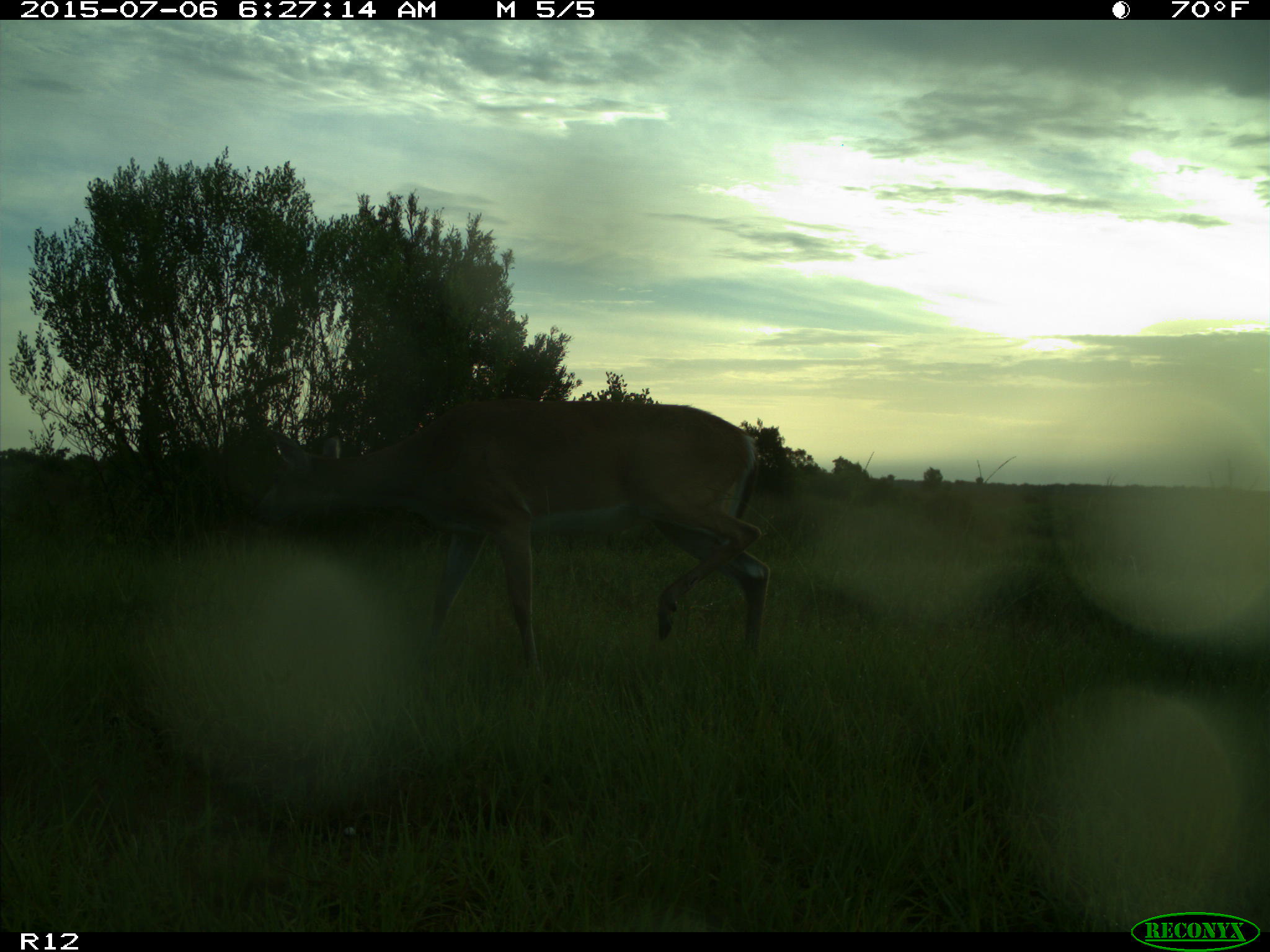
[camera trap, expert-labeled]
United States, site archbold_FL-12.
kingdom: Animalia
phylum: Chordata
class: Mammalia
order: Artiodactyla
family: Cervidae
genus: Odocoileus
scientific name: Odocoileus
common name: deer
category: unidentified deer